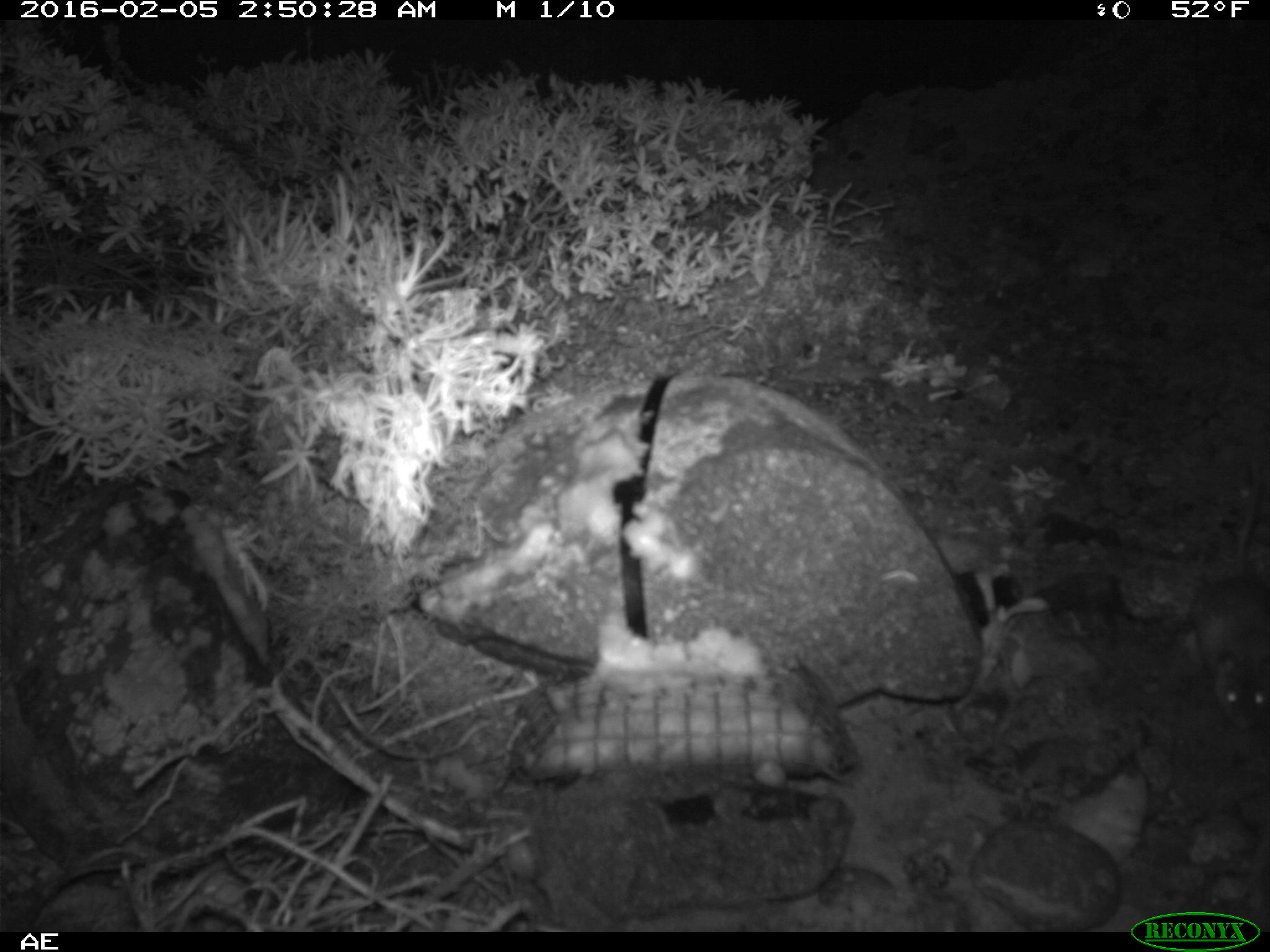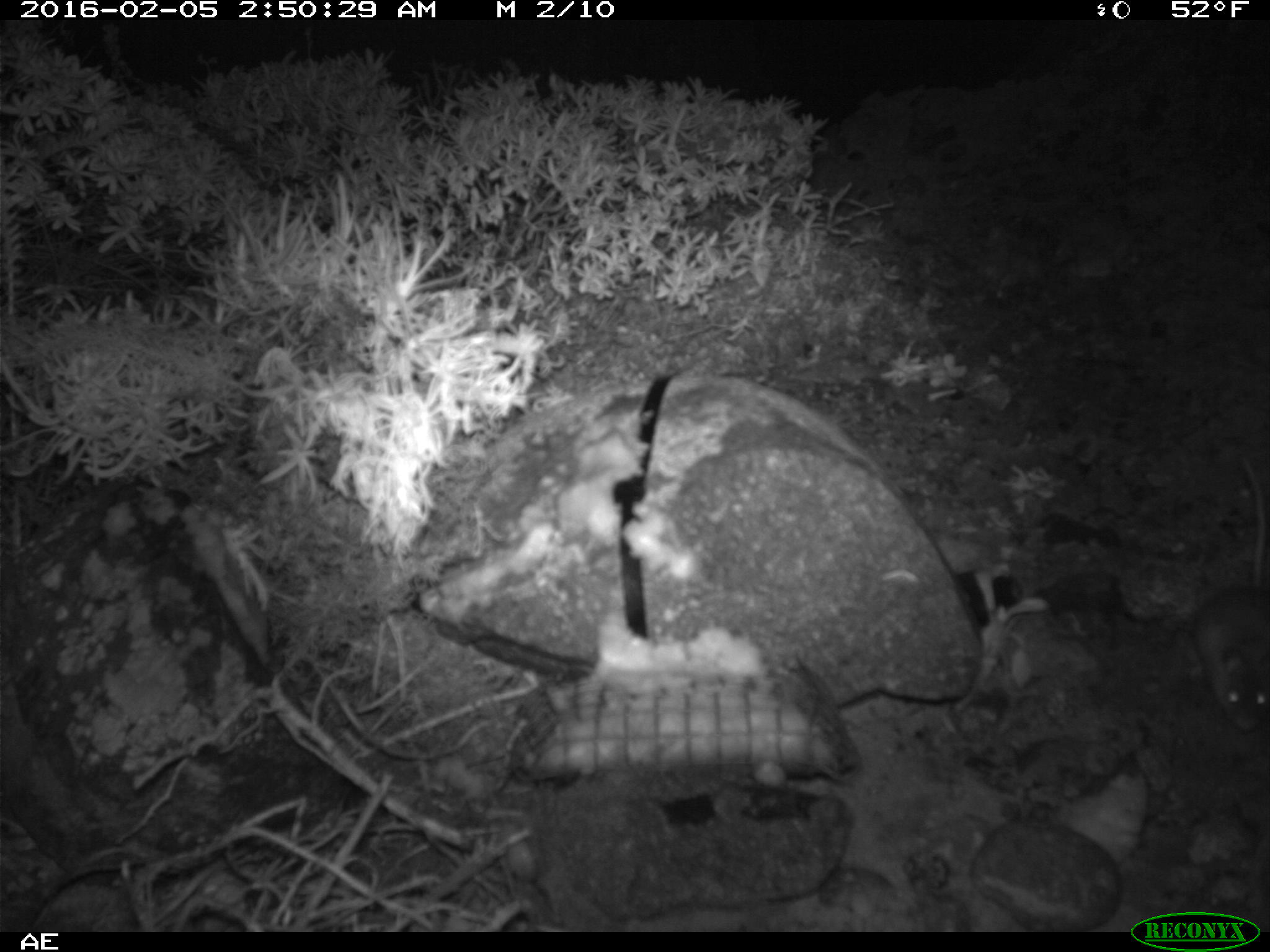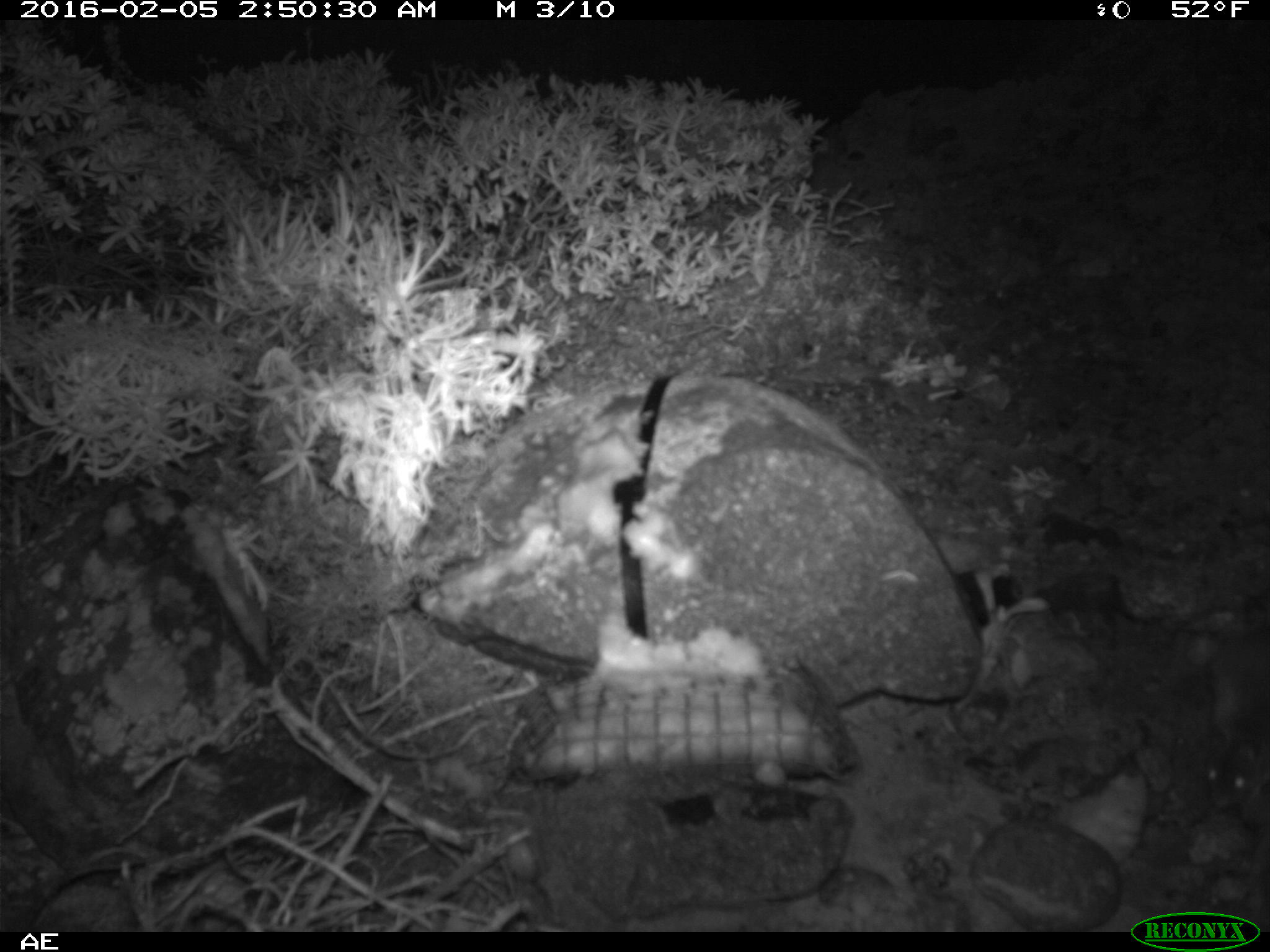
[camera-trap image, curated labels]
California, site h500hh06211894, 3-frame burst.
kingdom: Animalia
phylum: Chordata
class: Mammalia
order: Rodentia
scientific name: Rodentia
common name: rodent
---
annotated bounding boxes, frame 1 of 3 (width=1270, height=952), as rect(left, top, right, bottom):
rodent: rect(1196, 480, 1269, 729)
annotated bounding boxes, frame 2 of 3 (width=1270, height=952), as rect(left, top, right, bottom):
rodent: rect(1191, 452, 1269, 732)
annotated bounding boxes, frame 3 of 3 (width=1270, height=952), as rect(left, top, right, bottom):
rodent: rect(1196, 589, 1269, 808)